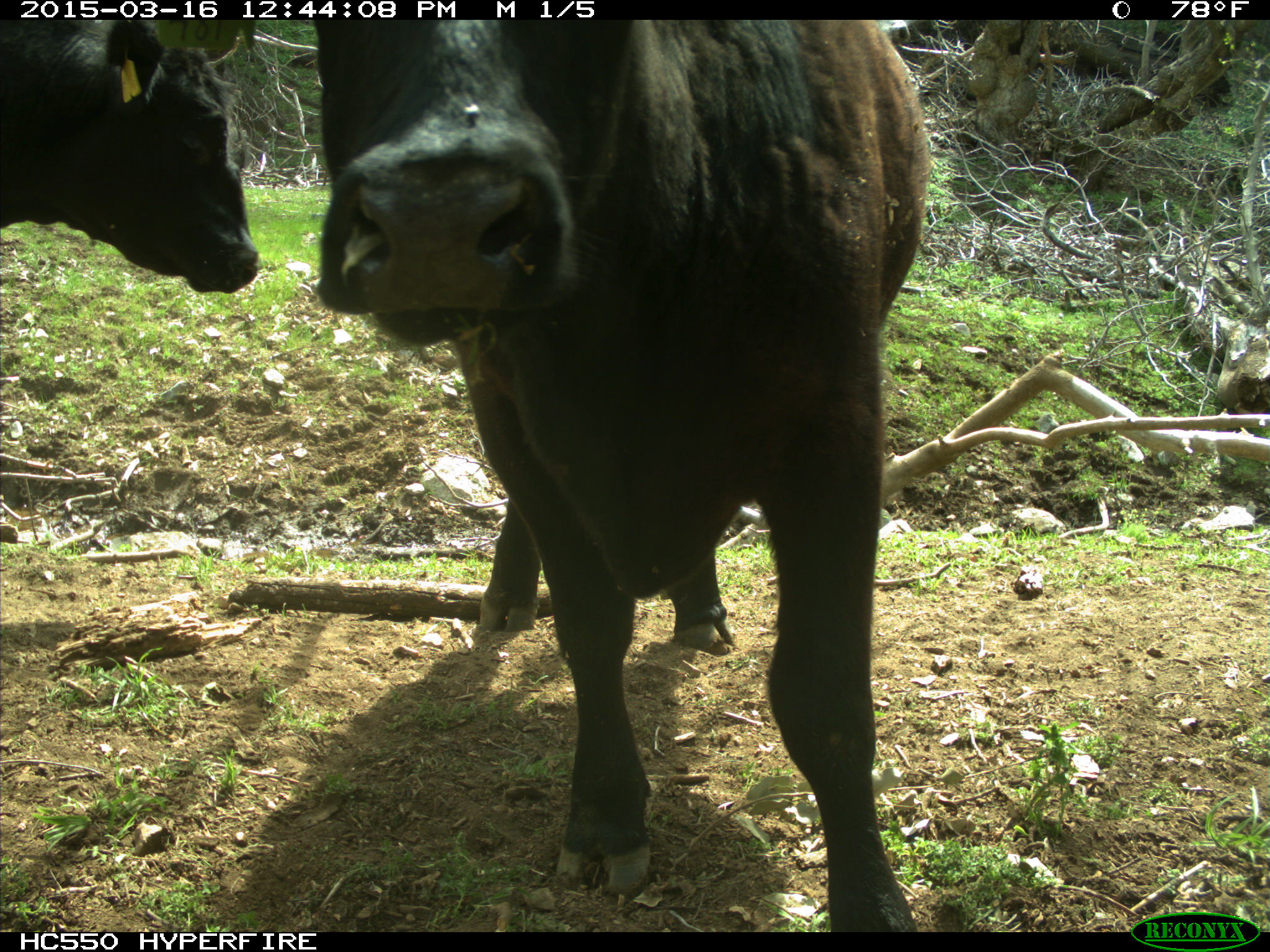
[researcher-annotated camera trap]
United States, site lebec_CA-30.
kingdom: Animalia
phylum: Chordata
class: Mammalia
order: Artiodactyla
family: Bovidae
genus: Bos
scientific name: Bos taurus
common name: domestic cow